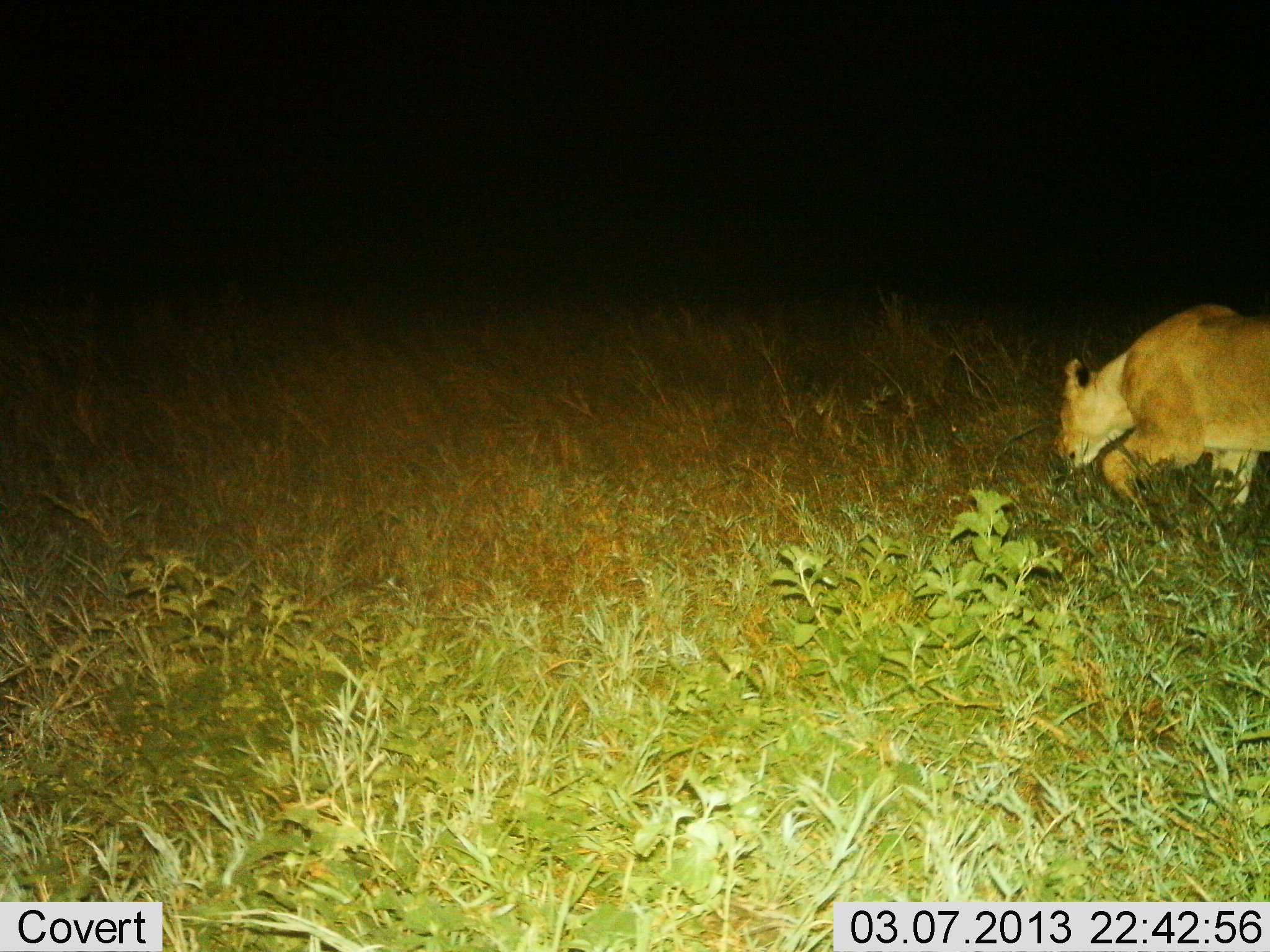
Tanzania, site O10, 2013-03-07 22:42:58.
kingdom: Animalia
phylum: Chordata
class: Mammalia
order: Carnivora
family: Felidae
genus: Panthera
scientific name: Panthera leo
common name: lion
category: lionfemale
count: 1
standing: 5%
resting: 0%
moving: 100%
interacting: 0%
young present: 0%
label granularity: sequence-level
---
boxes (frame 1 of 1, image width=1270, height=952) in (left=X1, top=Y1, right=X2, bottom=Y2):
animal: (left=1050, top=299, right=1270, bottom=517)